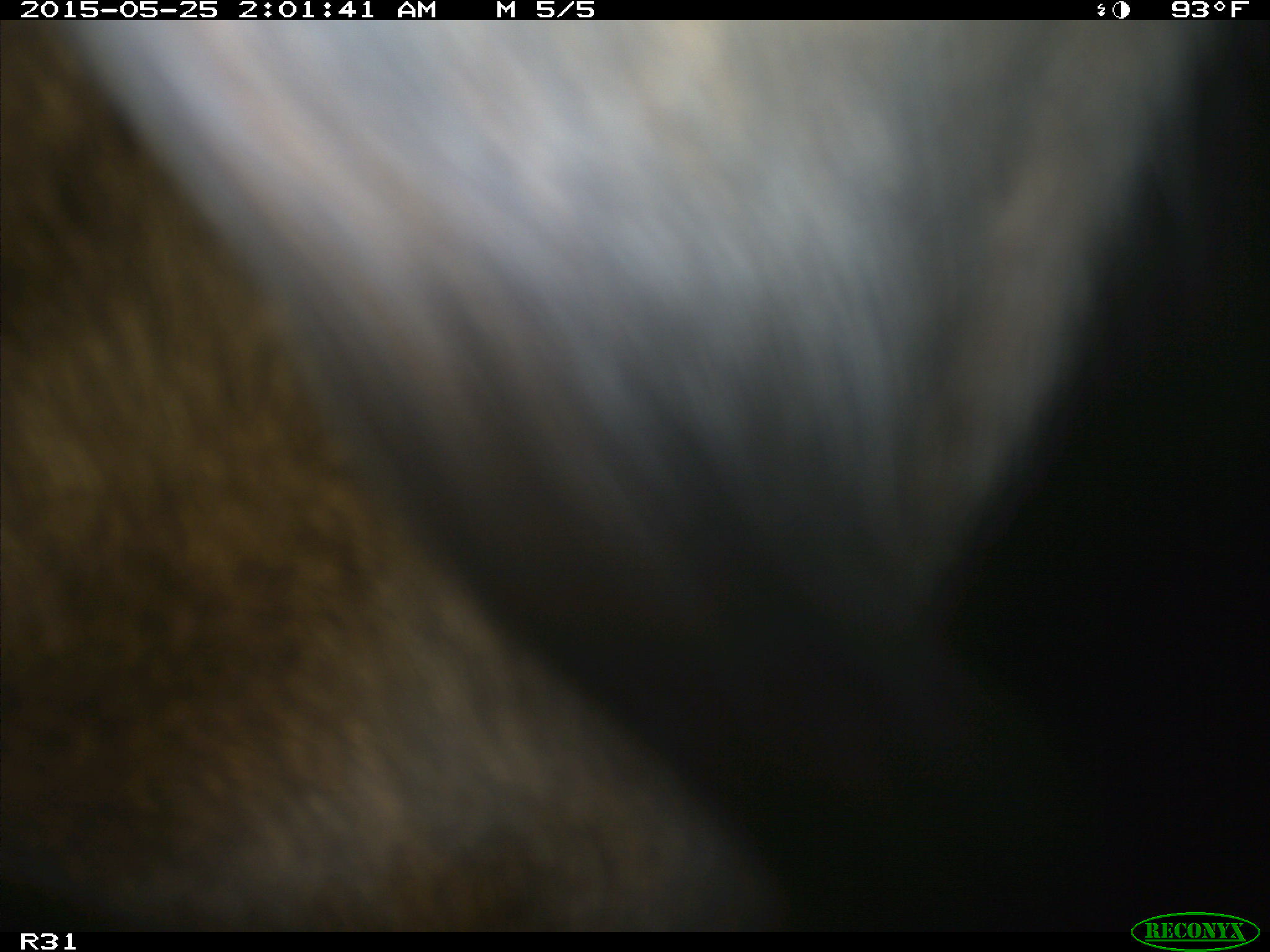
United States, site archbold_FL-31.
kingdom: Animalia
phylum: Chordata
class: Mammalia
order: Artiodactyla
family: Bovidae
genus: Bos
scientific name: Bos taurus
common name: domestic cow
Bos taurus (domestic cow).